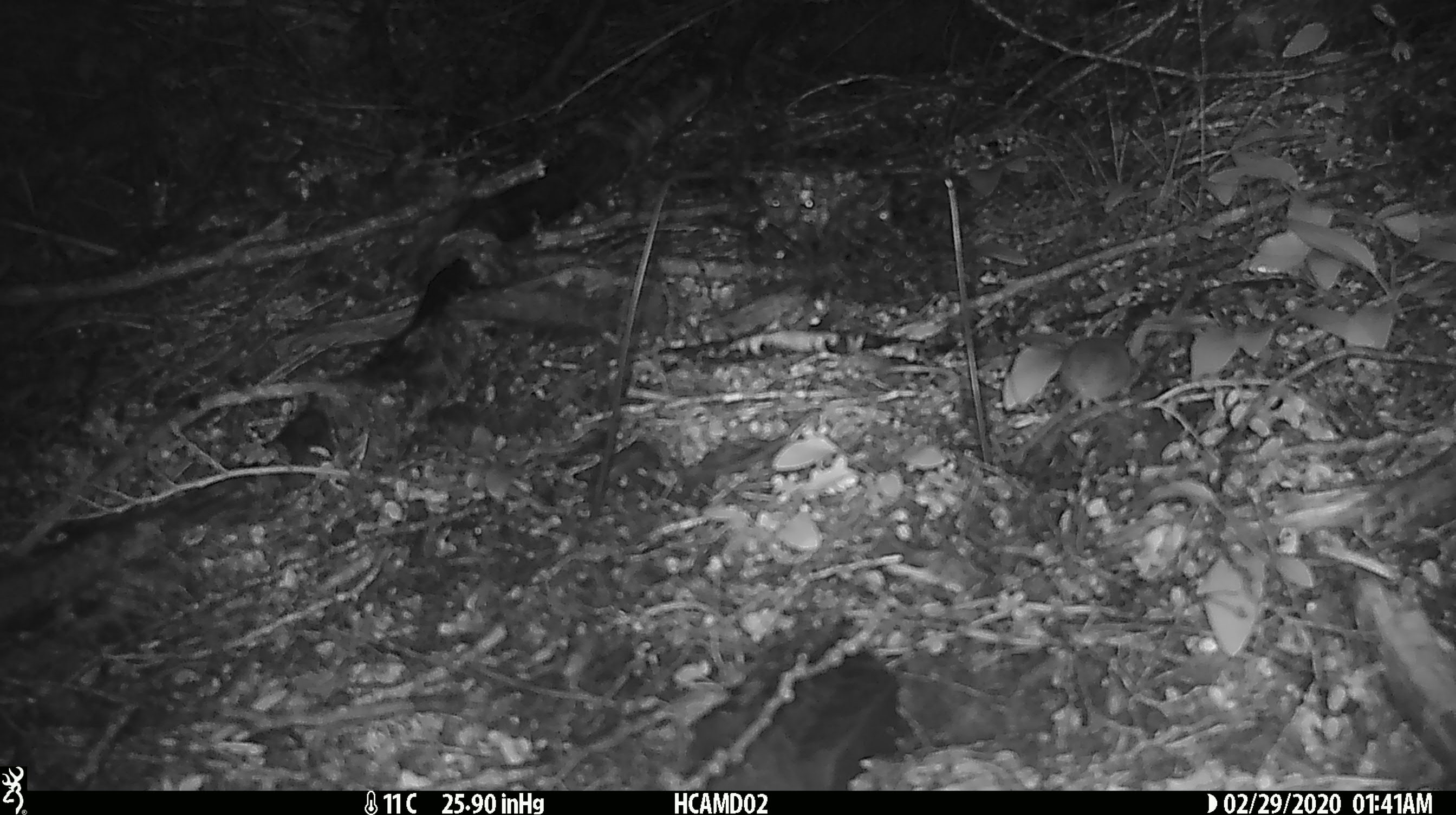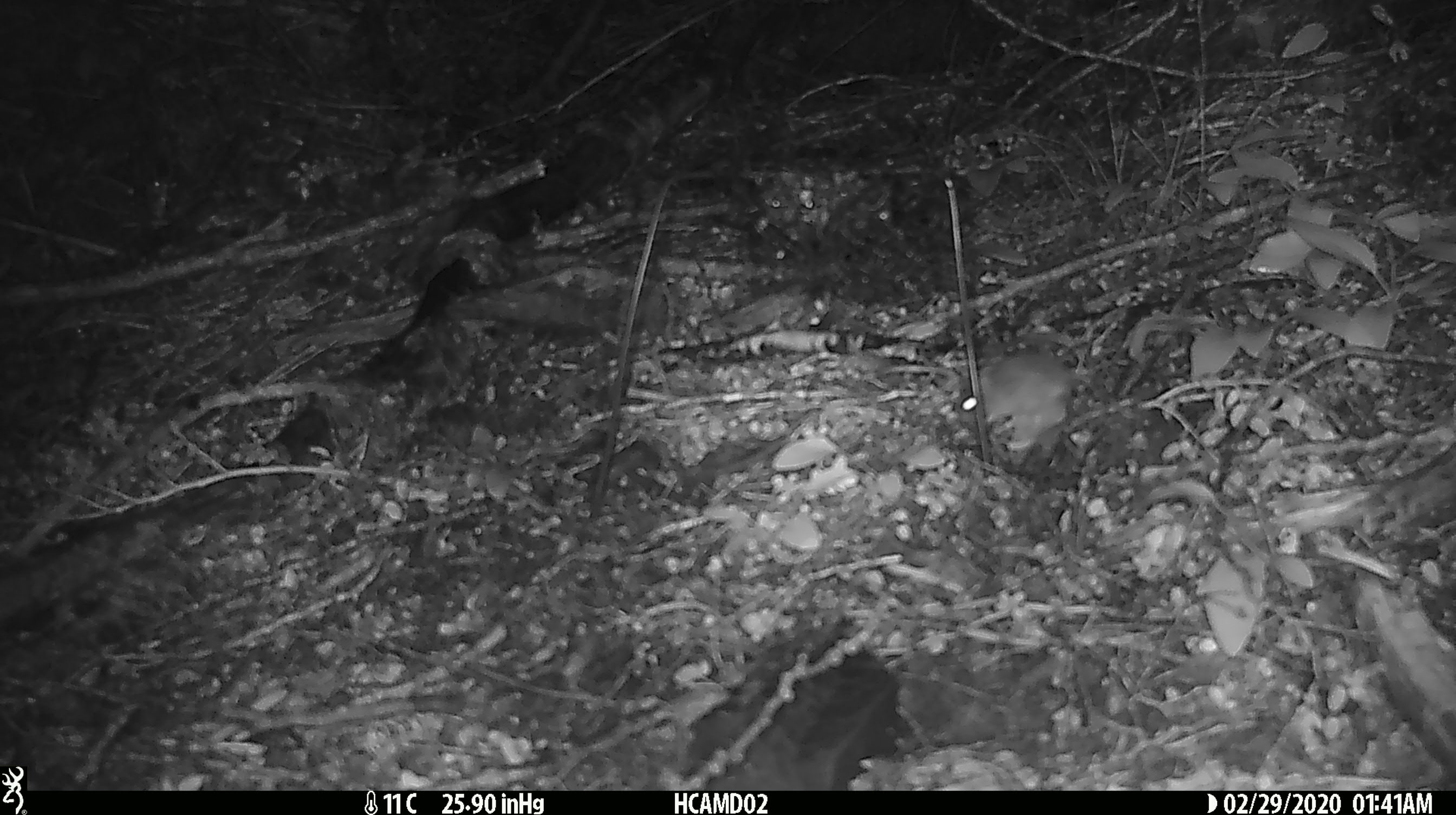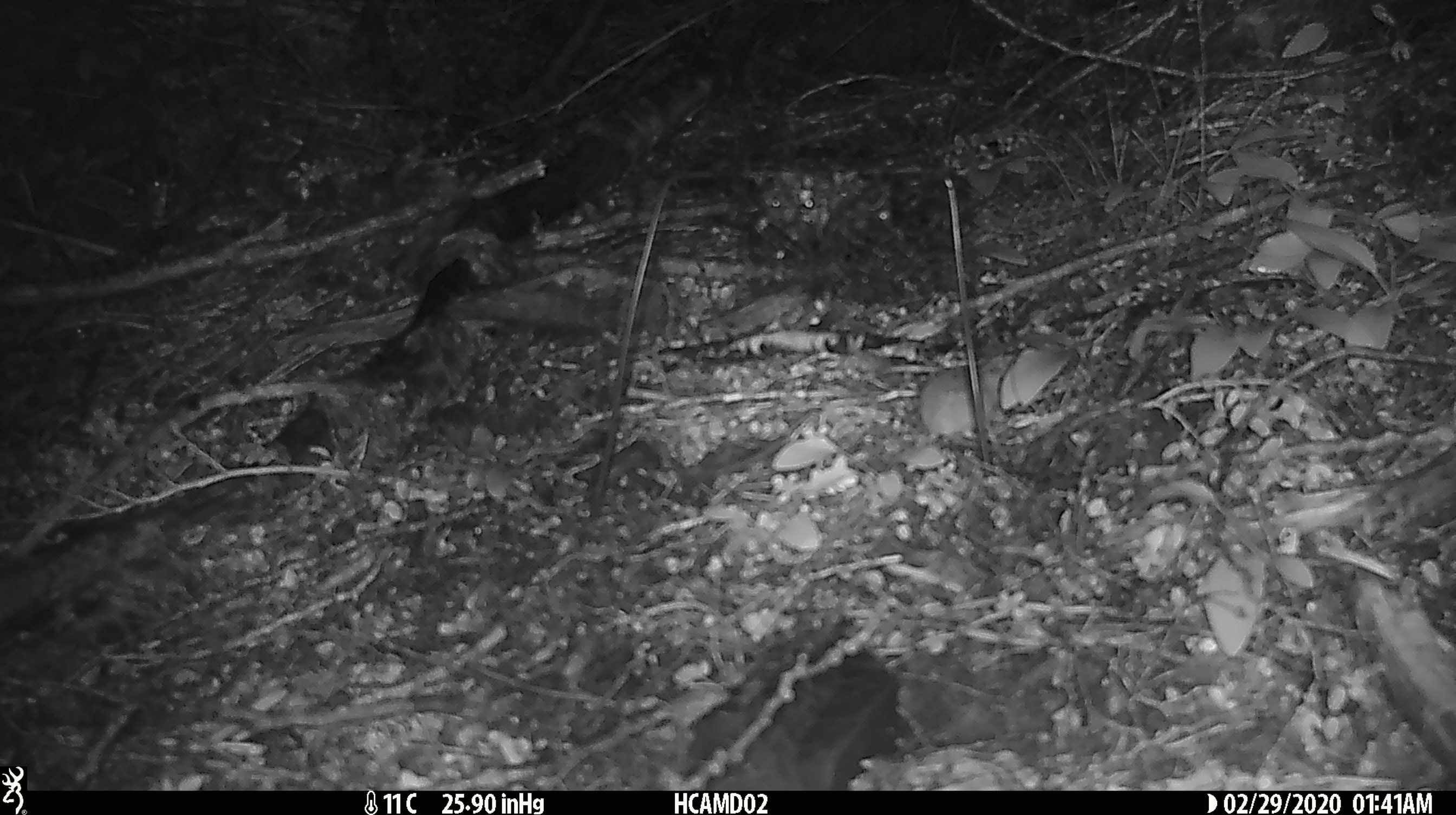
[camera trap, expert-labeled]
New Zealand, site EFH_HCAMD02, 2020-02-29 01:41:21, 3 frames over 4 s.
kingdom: Animalia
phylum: Chordata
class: Mammalia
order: Rodentia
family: Muridae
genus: Mus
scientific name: Mus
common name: mouse